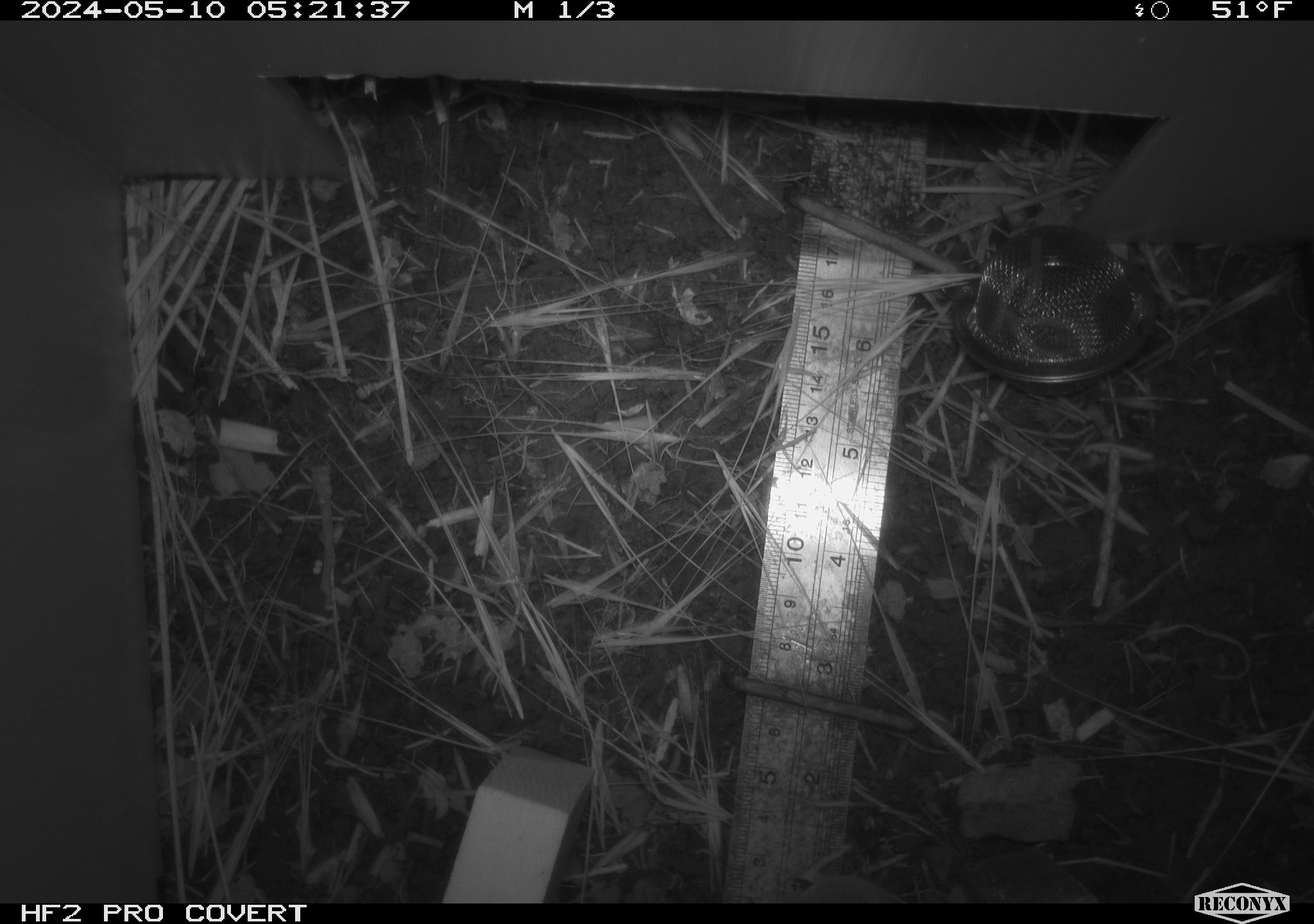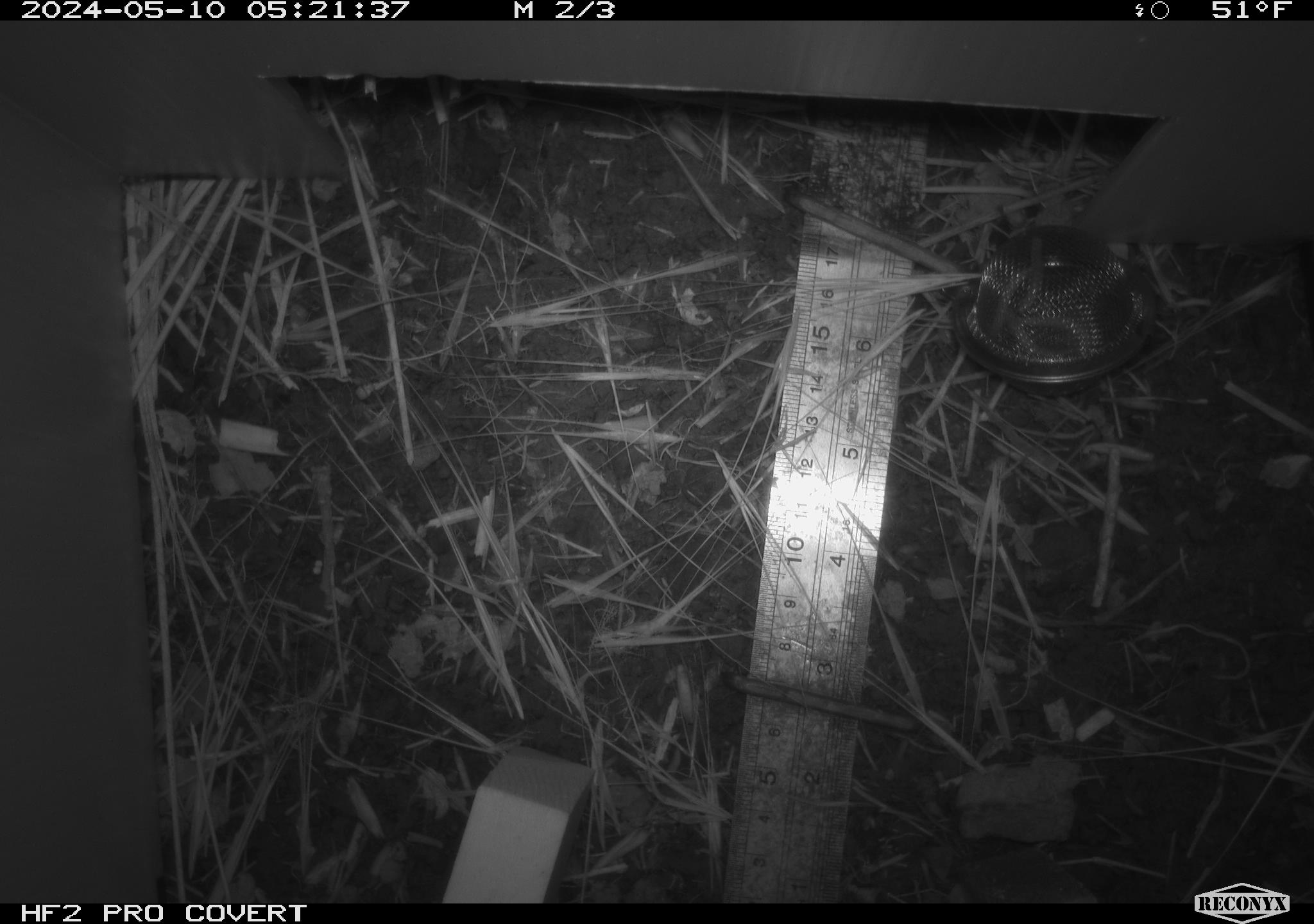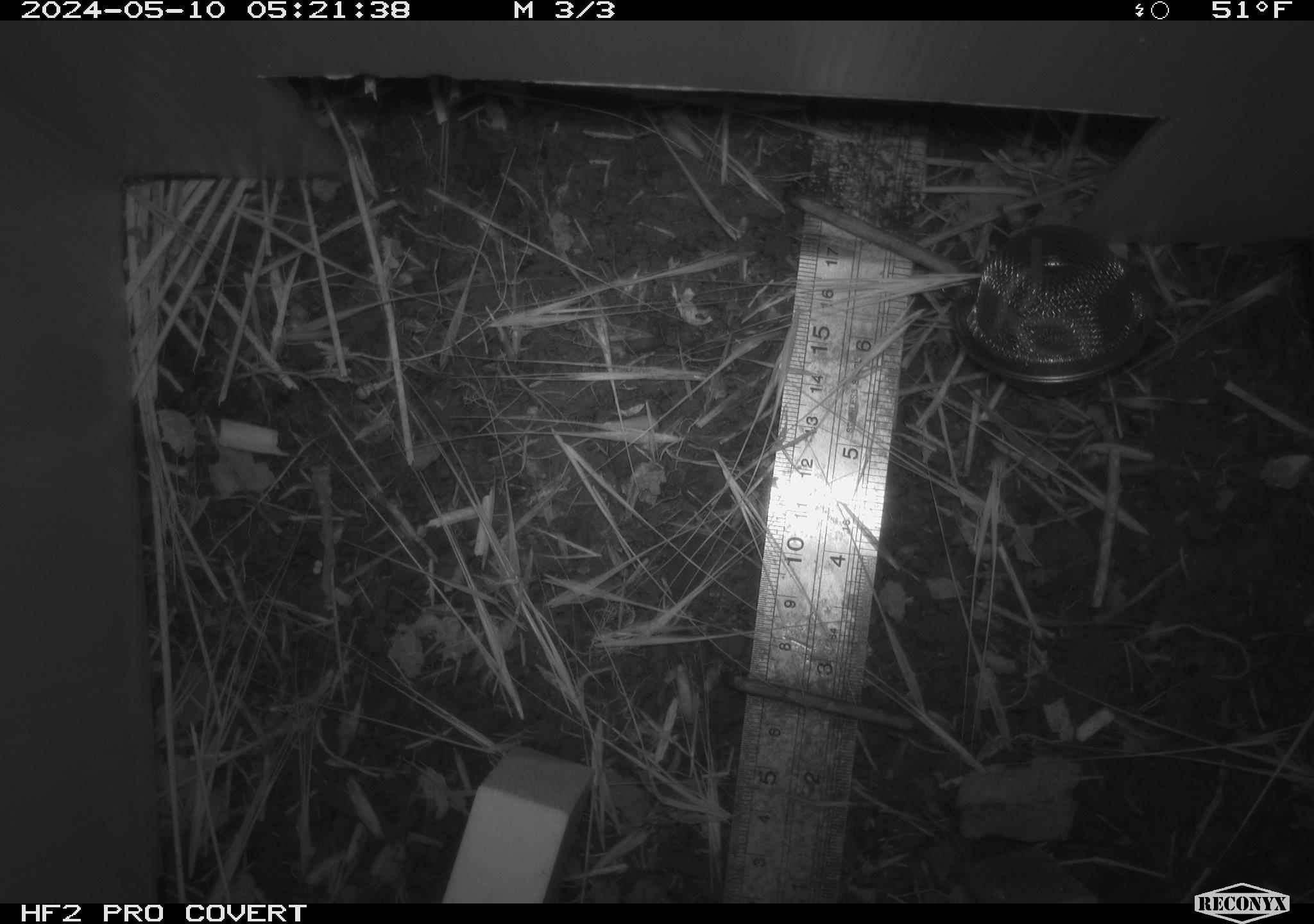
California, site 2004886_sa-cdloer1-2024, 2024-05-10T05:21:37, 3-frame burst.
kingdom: Animalia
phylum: Chordata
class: Mammalia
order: Rodentia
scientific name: Rodentia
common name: mouse species